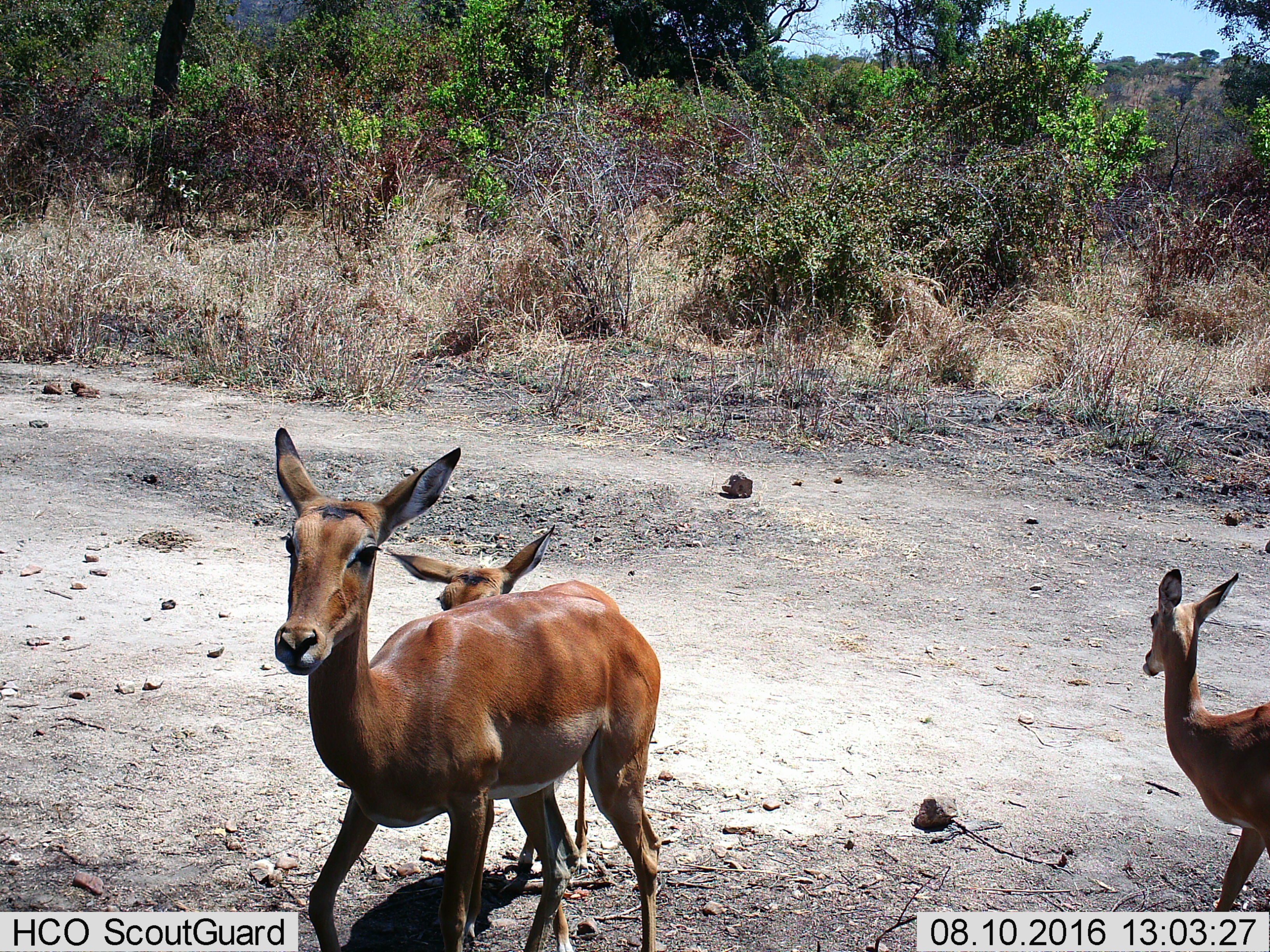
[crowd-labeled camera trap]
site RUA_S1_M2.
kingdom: Animalia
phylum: Chordata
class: Mammalia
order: Artiodactyla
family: Bovidae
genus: Aepyceros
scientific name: Aepyceros melampus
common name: impala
Impala (Aepyceros melampus), count 3. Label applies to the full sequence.